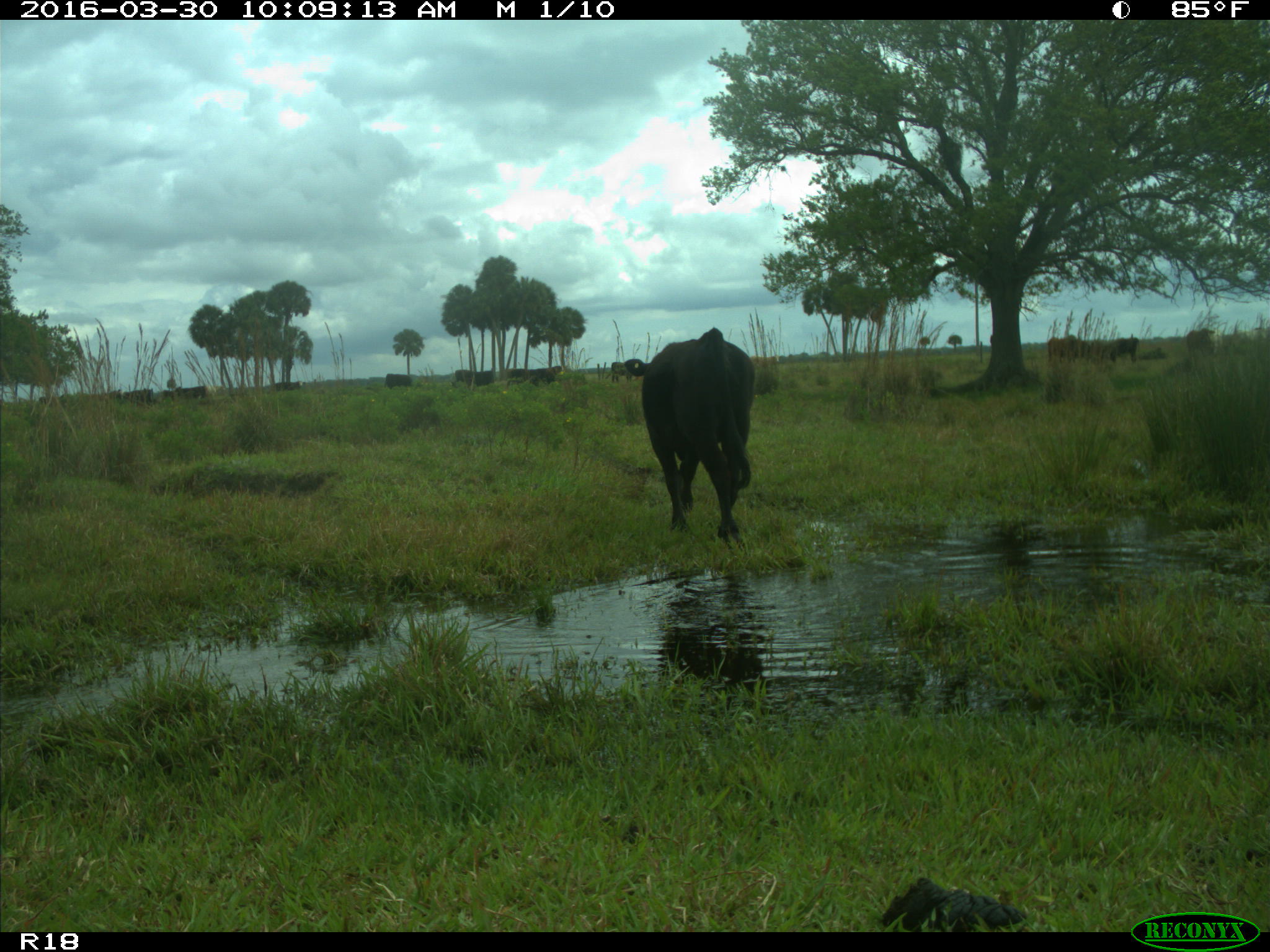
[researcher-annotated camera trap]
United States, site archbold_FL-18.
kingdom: Animalia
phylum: Chordata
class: Mammalia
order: Artiodactyla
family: Bovidae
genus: Bos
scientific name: Bos taurus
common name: domestic cow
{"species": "Bos taurus (domestic cow)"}